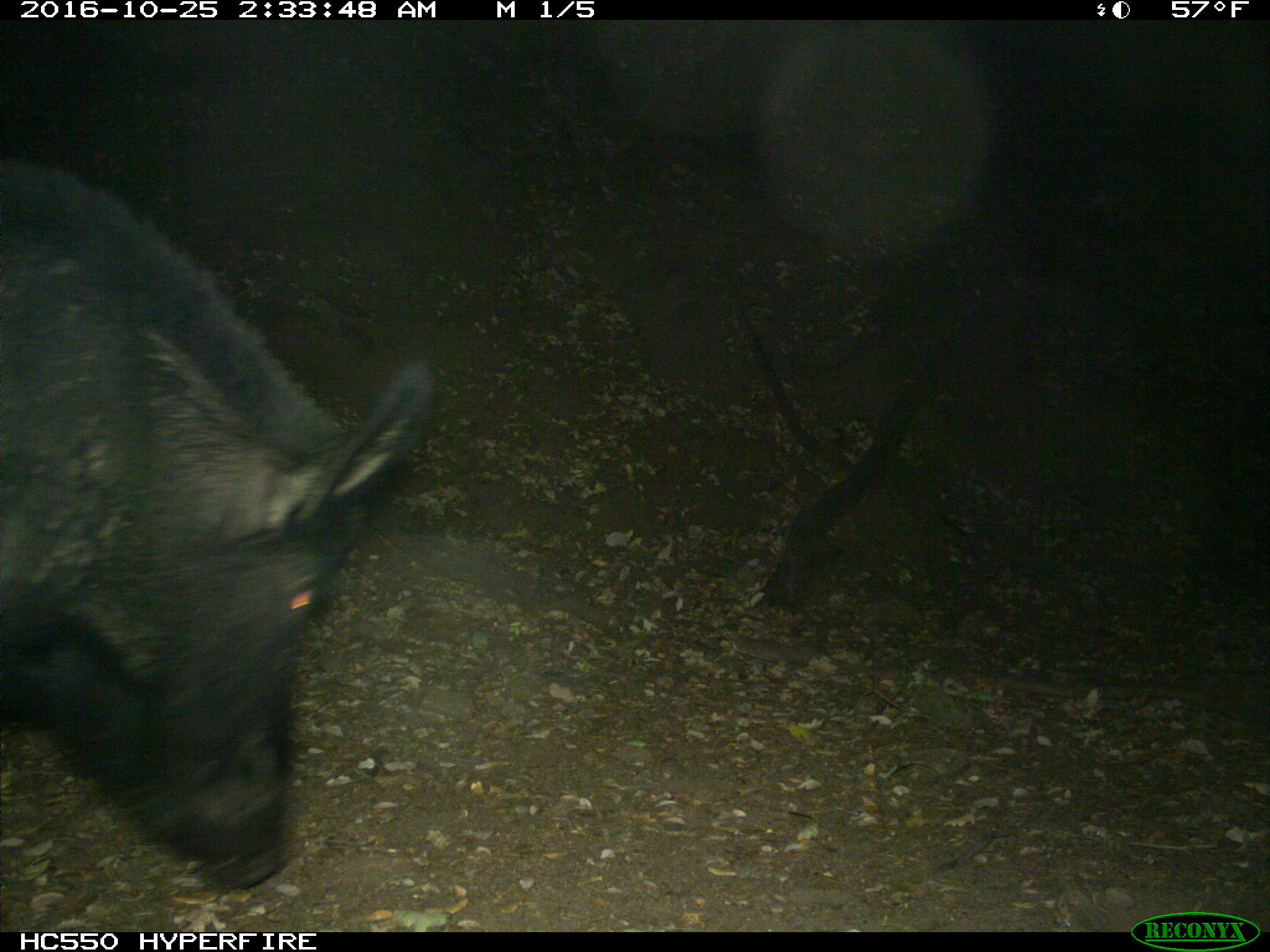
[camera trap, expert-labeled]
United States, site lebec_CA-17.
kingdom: Animalia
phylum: Chordata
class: Mammalia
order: Artiodactyla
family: Suidae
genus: Sus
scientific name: Sus scrofa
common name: wild boar